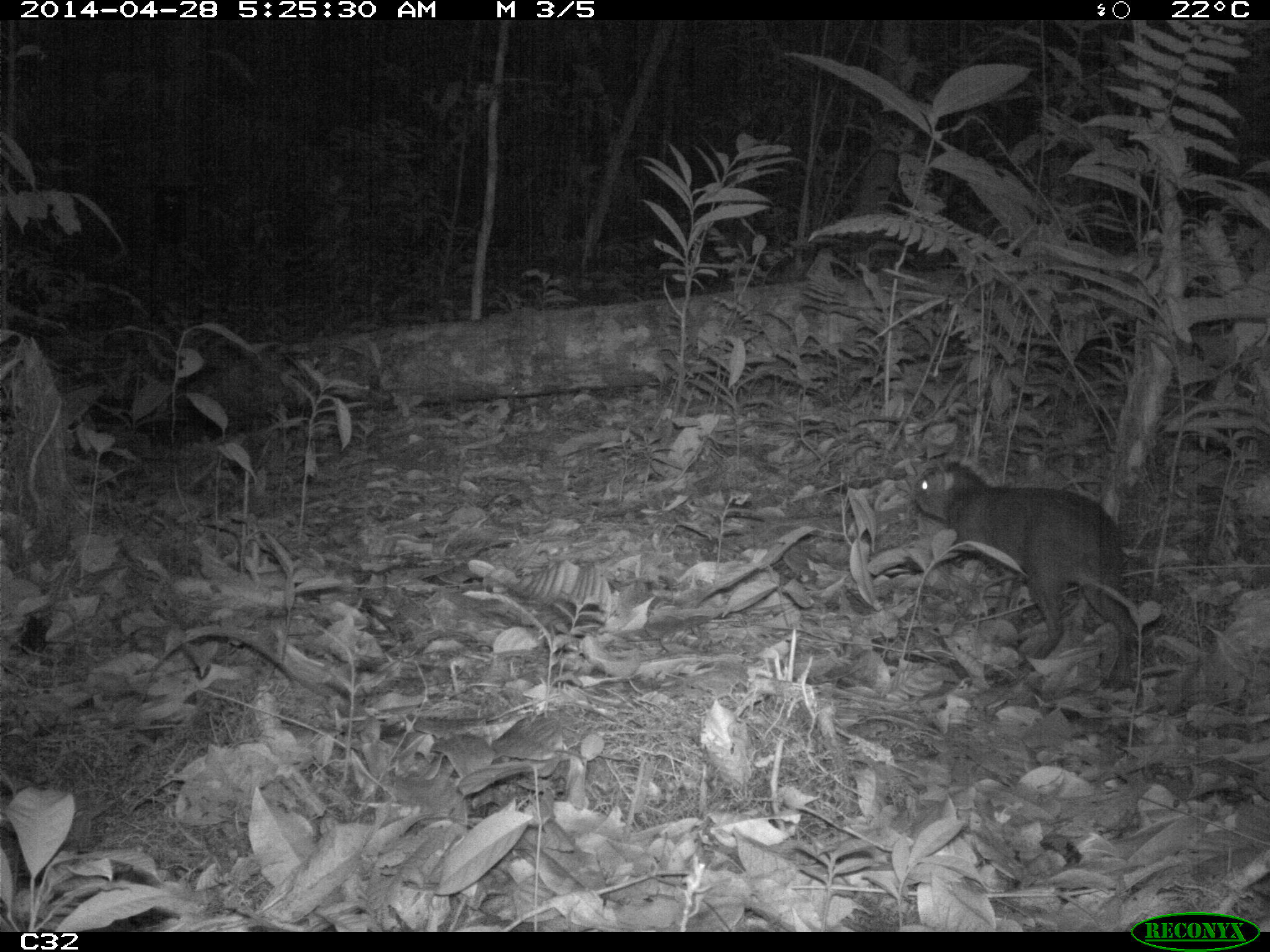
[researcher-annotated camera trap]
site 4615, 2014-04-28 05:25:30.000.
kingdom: Animalia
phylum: Chordata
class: Mammalia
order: Rodentia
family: Dasyproctidae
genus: Myoprocta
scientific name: Myoprocta pratti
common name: green acouchi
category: myoprocta pratii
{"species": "myoprocta pratii (green acouchi) (Myoprocta pratti)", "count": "1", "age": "adult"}